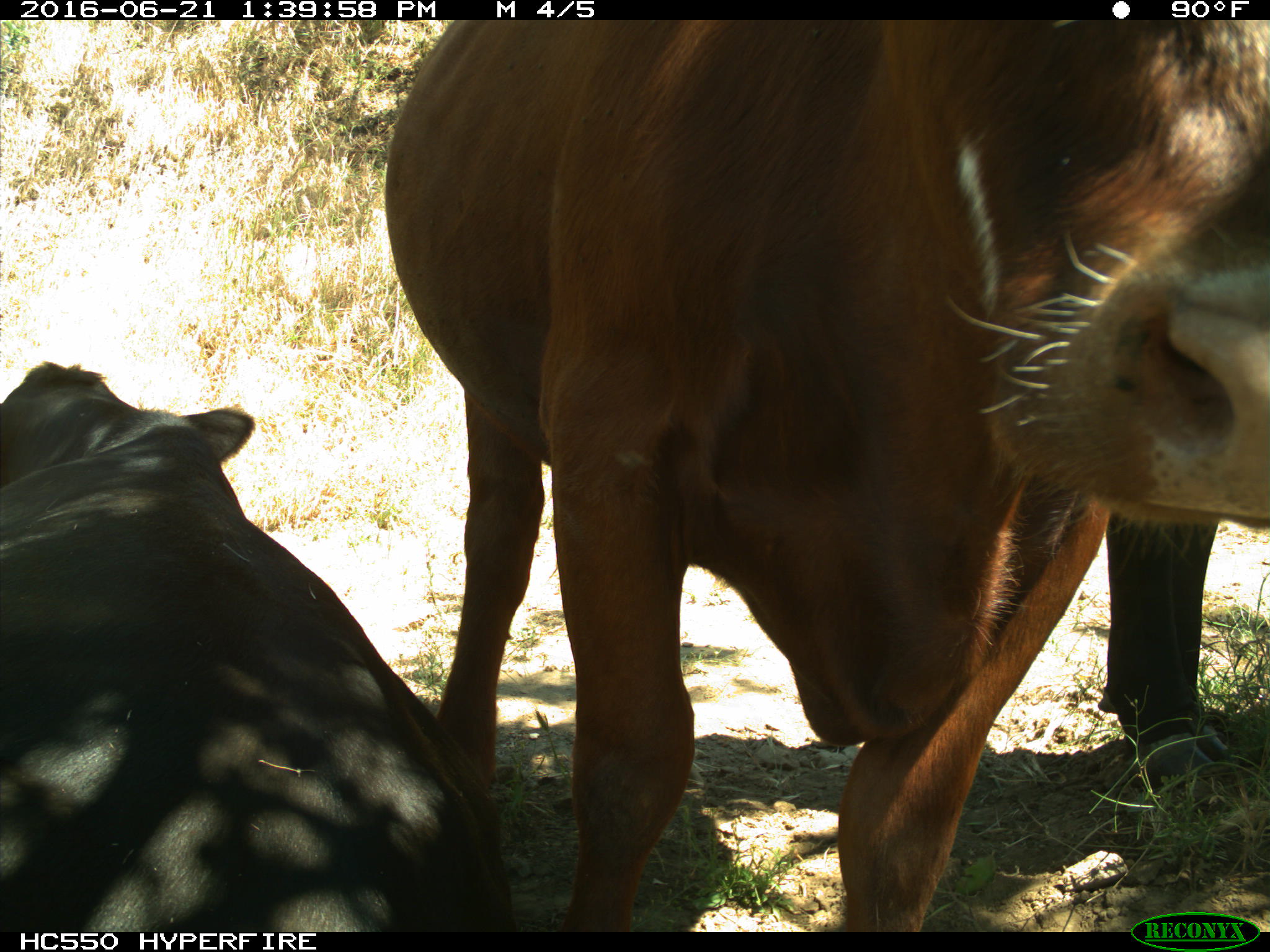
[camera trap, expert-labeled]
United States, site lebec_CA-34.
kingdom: Animalia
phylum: Chordata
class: Mammalia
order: Artiodactyla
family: Bovidae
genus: Bos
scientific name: Bos taurus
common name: domestic cow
Bos taurus (domestic cow).